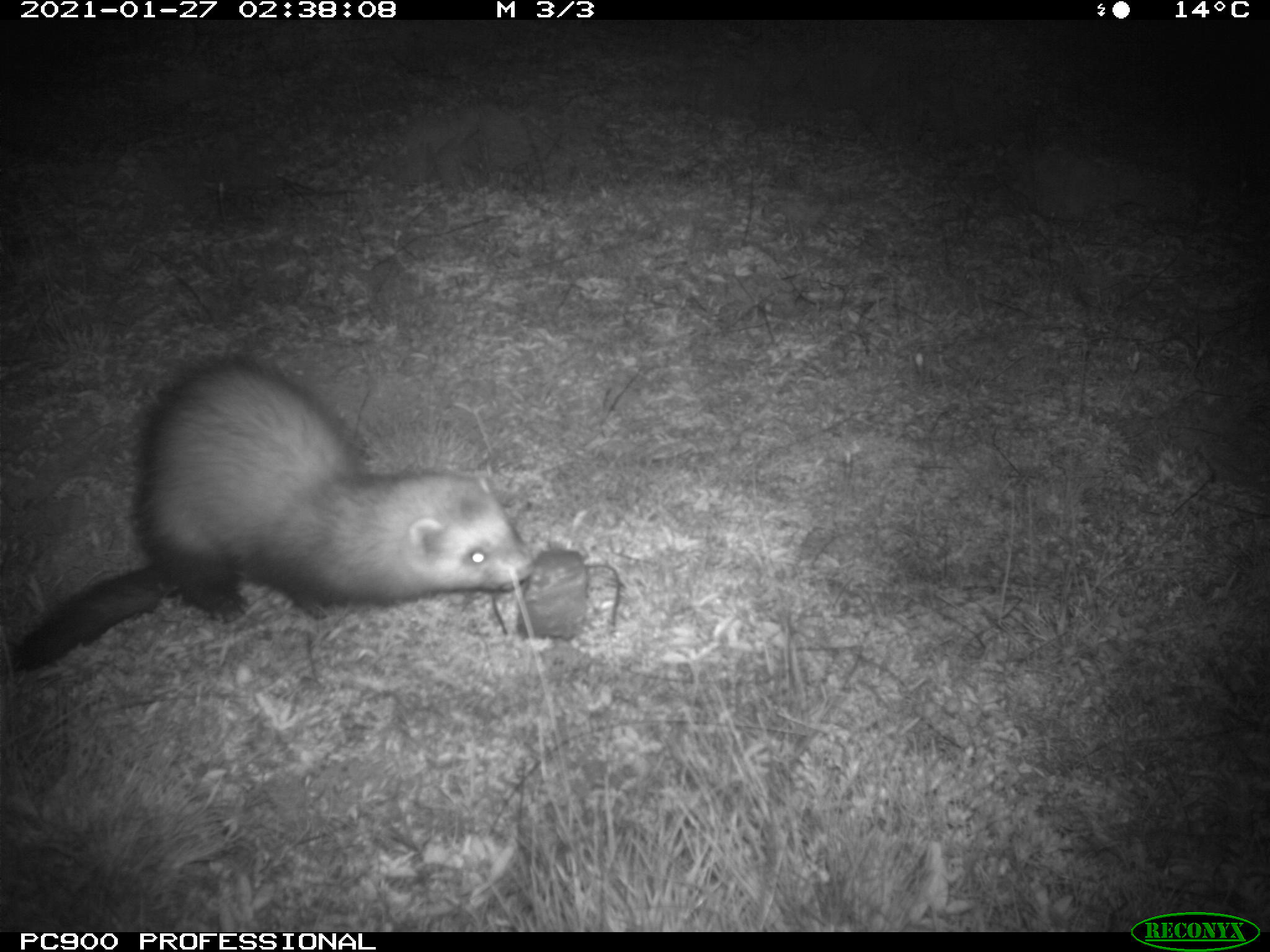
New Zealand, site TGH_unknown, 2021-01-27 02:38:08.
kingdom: Animalia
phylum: Chordata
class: Mammalia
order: Carnivora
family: Mustelidae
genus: Mustela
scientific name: Mustela furo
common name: ferret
Ferret (Mustela furo).